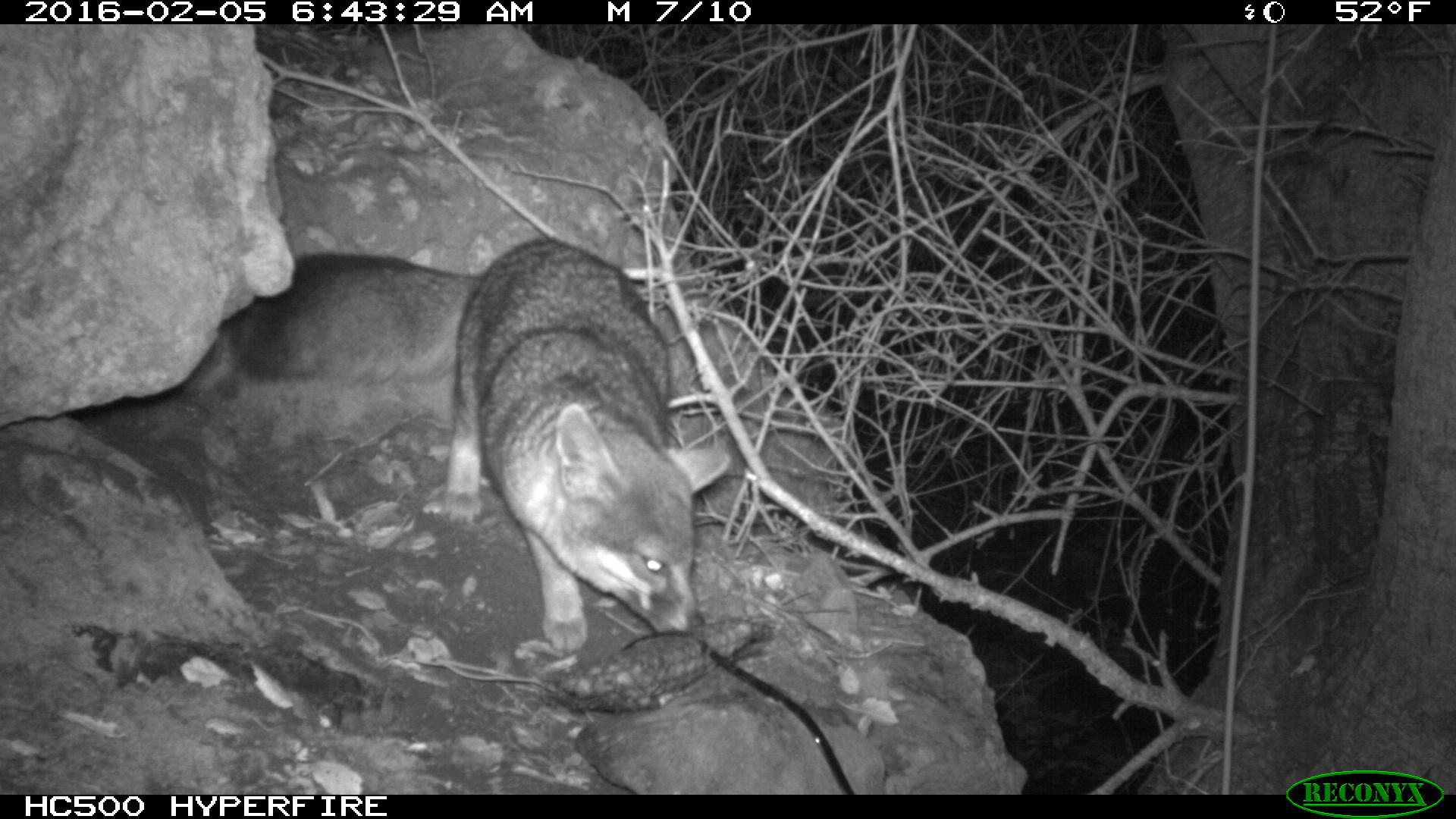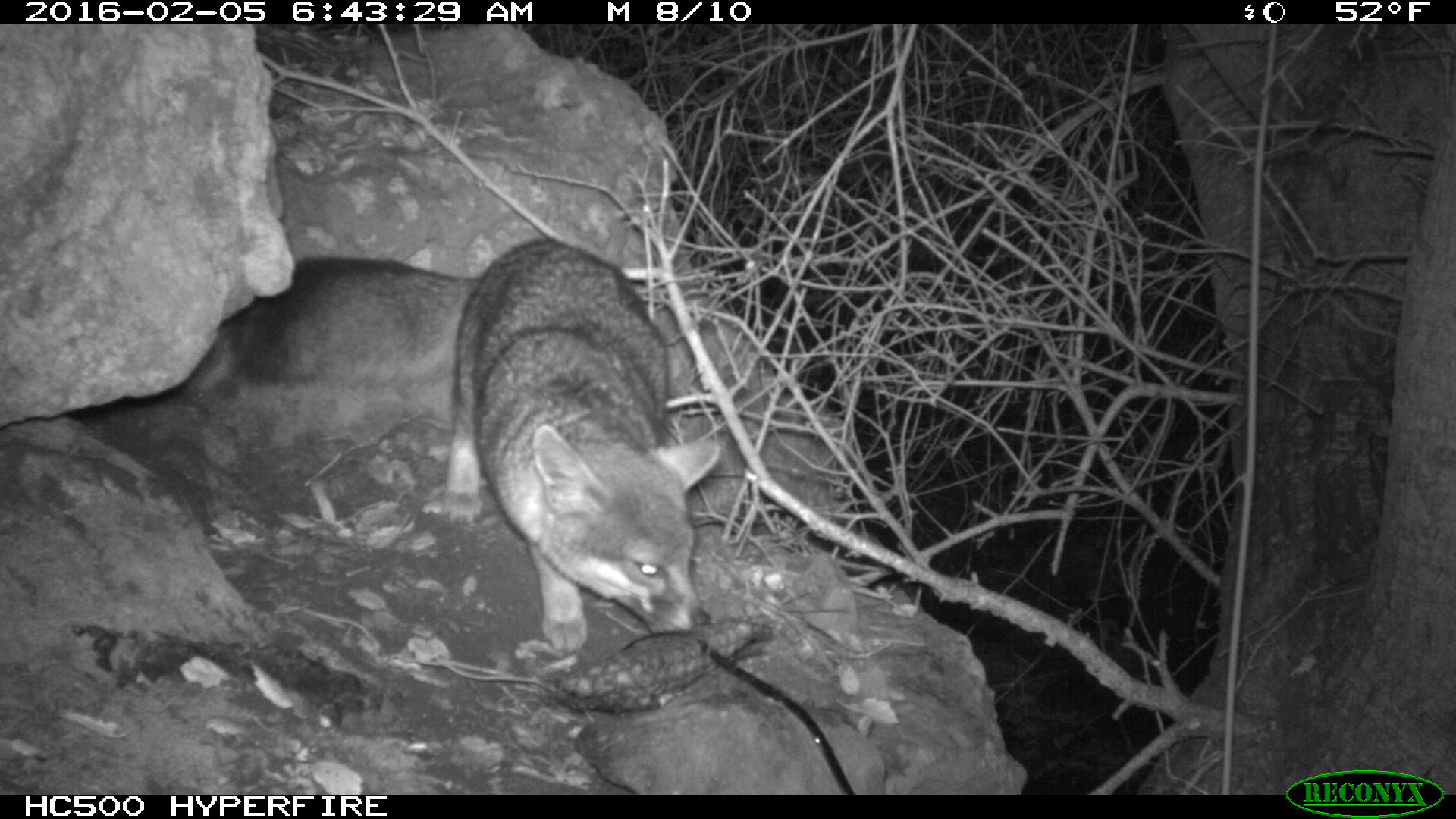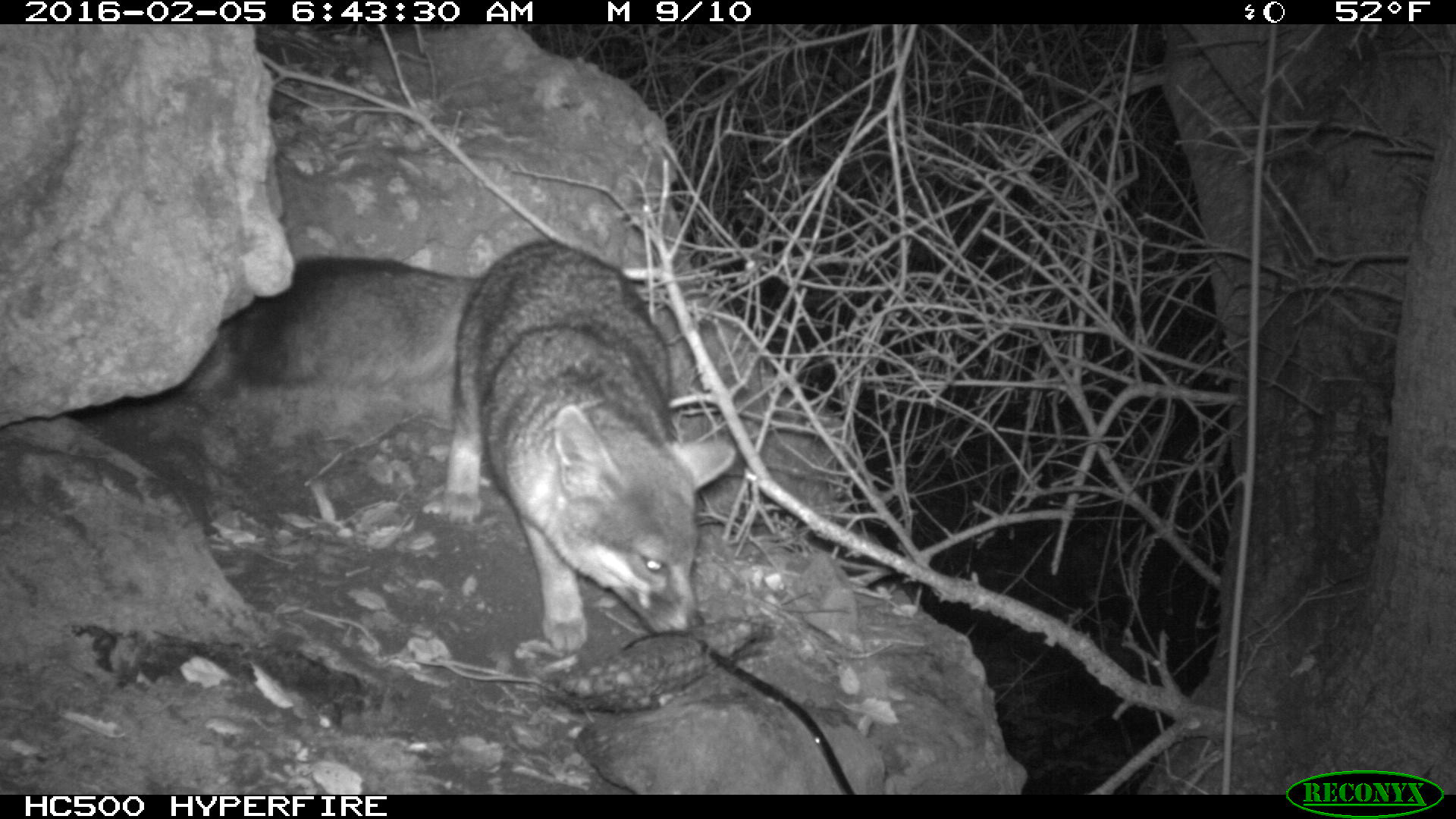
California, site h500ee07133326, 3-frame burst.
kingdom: Animalia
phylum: Chordata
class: Mammalia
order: Carnivora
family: Canidae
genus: Urocyon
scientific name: Urocyon littoralis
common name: island fox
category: fox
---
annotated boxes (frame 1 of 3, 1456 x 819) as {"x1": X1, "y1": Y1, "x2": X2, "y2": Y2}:
fox: {"x1": 235, "y1": 237, "x2": 731, "y2": 649}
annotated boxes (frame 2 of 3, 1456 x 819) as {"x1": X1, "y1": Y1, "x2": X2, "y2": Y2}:
fox: {"x1": 221, "y1": 240, "x2": 723, "y2": 653}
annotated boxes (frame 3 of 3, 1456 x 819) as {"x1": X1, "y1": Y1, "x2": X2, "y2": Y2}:
fox: {"x1": 218, "y1": 238, "x2": 736, "y2": 655}